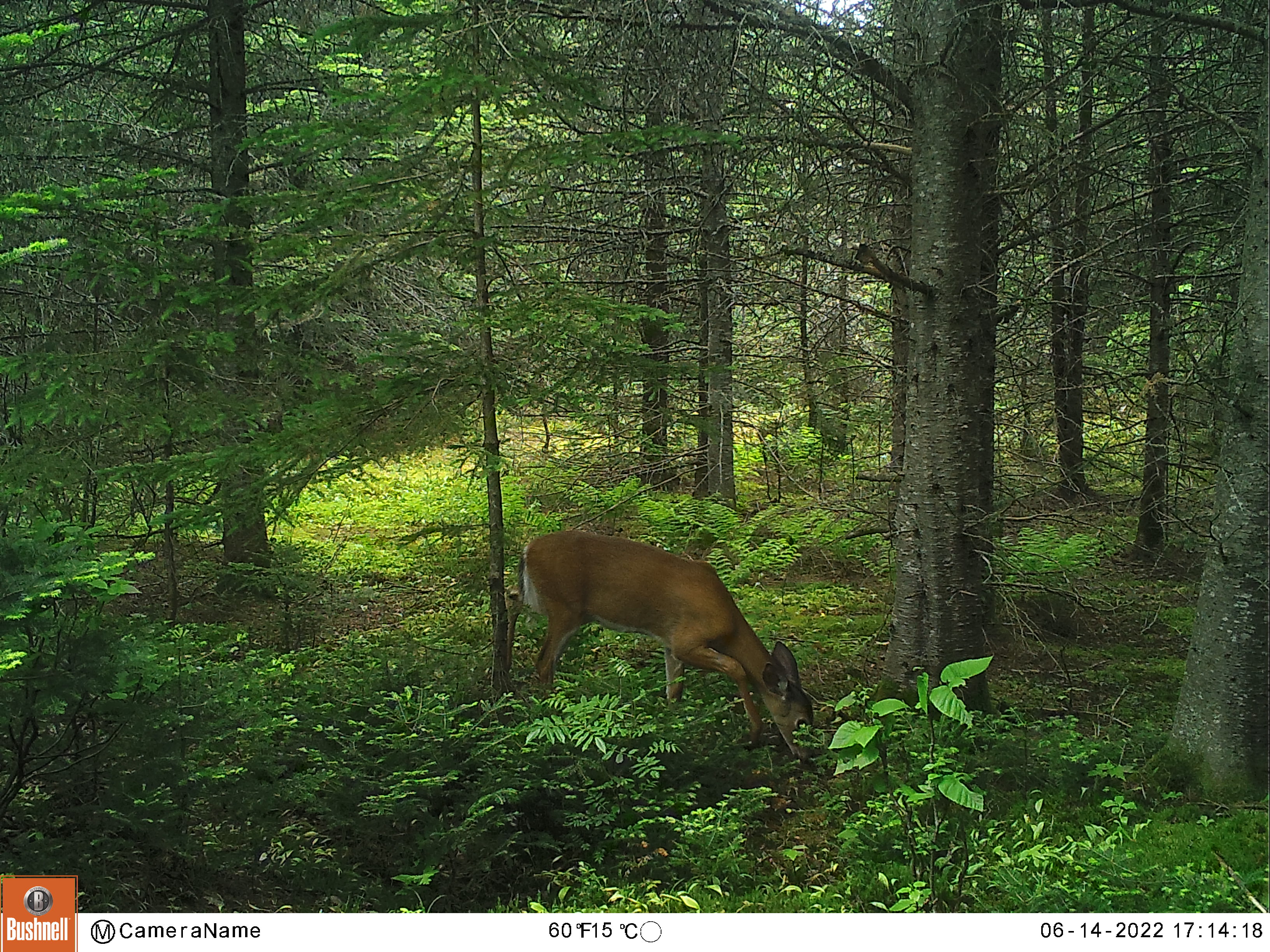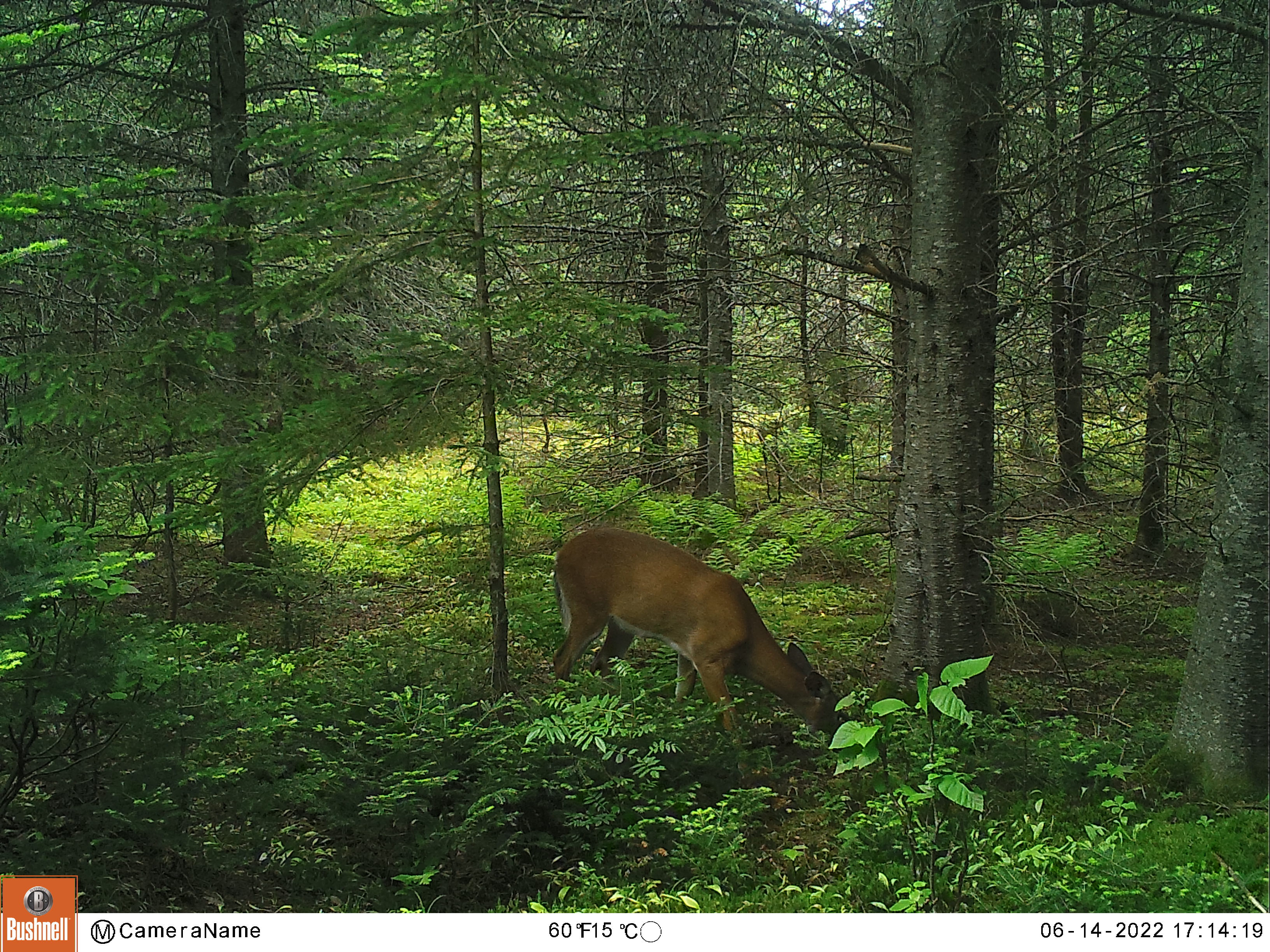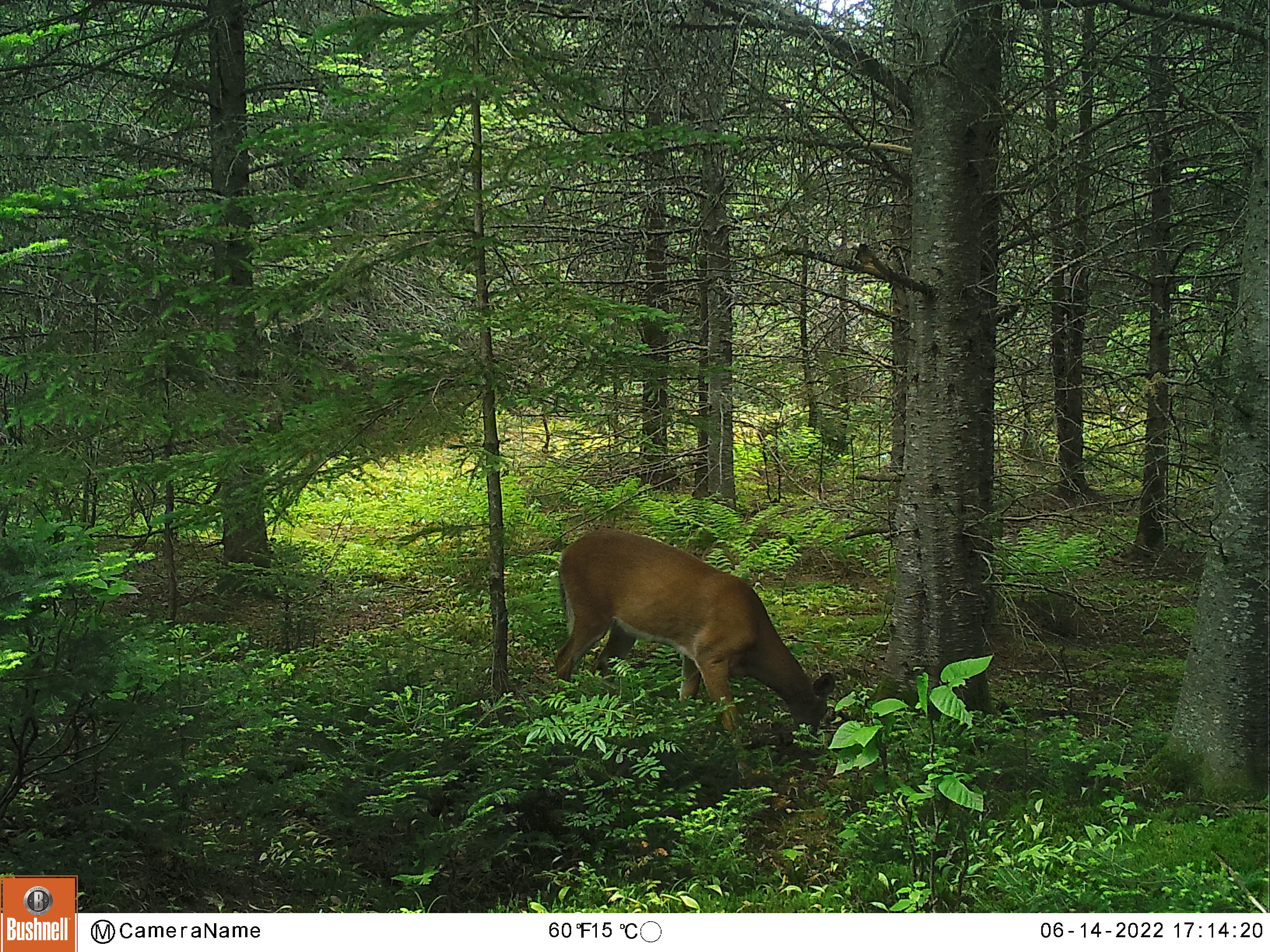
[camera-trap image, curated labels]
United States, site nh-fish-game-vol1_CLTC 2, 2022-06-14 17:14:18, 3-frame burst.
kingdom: Animalia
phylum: Chordata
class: Mammalia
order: Artiodactyla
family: Cervidae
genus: Odocoileus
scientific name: Odocoileus virginianus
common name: white-tailed deer